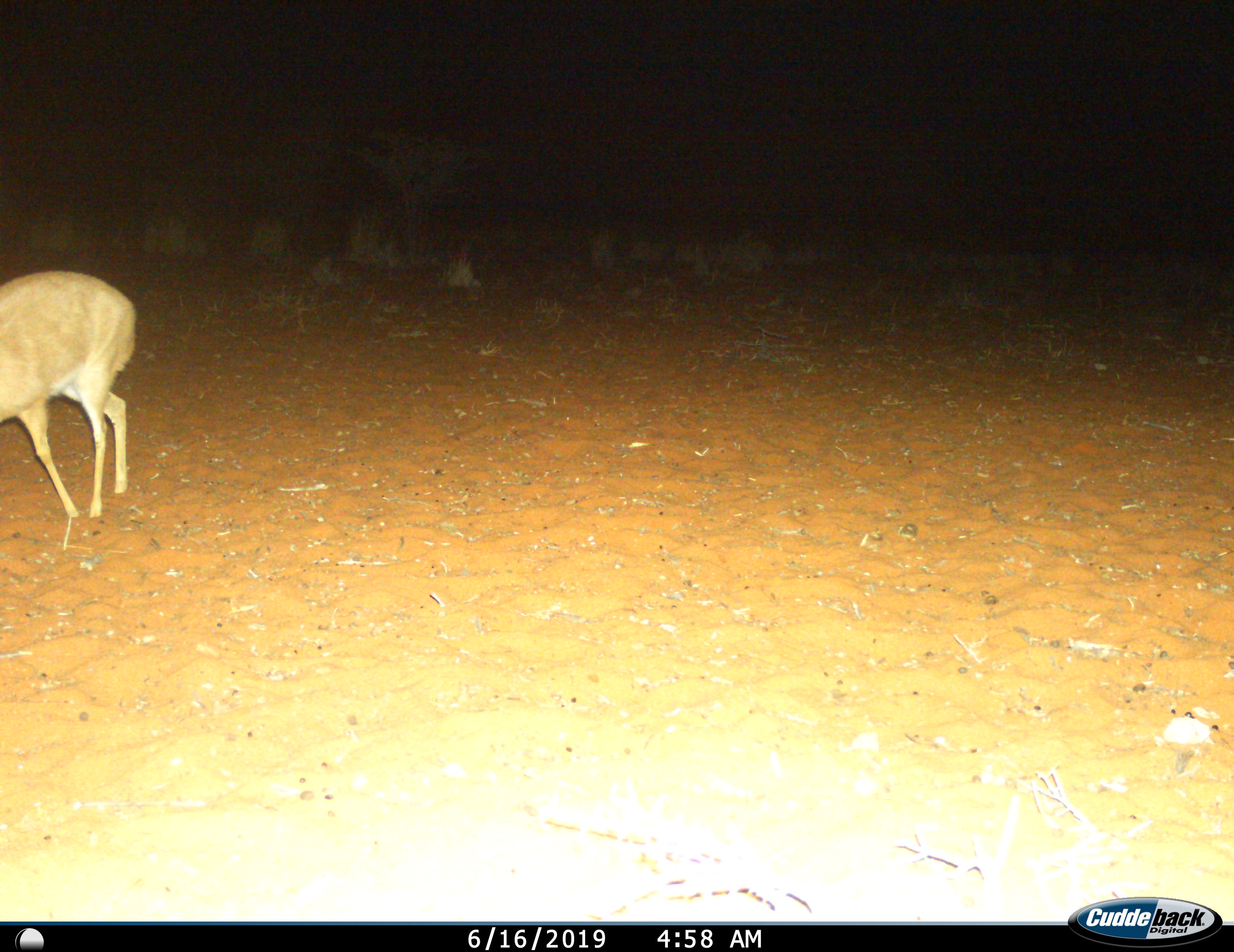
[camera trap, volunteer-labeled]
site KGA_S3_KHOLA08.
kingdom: Animalia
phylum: Chordata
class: Mammalia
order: Artiodactyla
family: Bovidae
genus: Raphicerus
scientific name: Raphicerus campestris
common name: steenbok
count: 1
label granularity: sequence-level